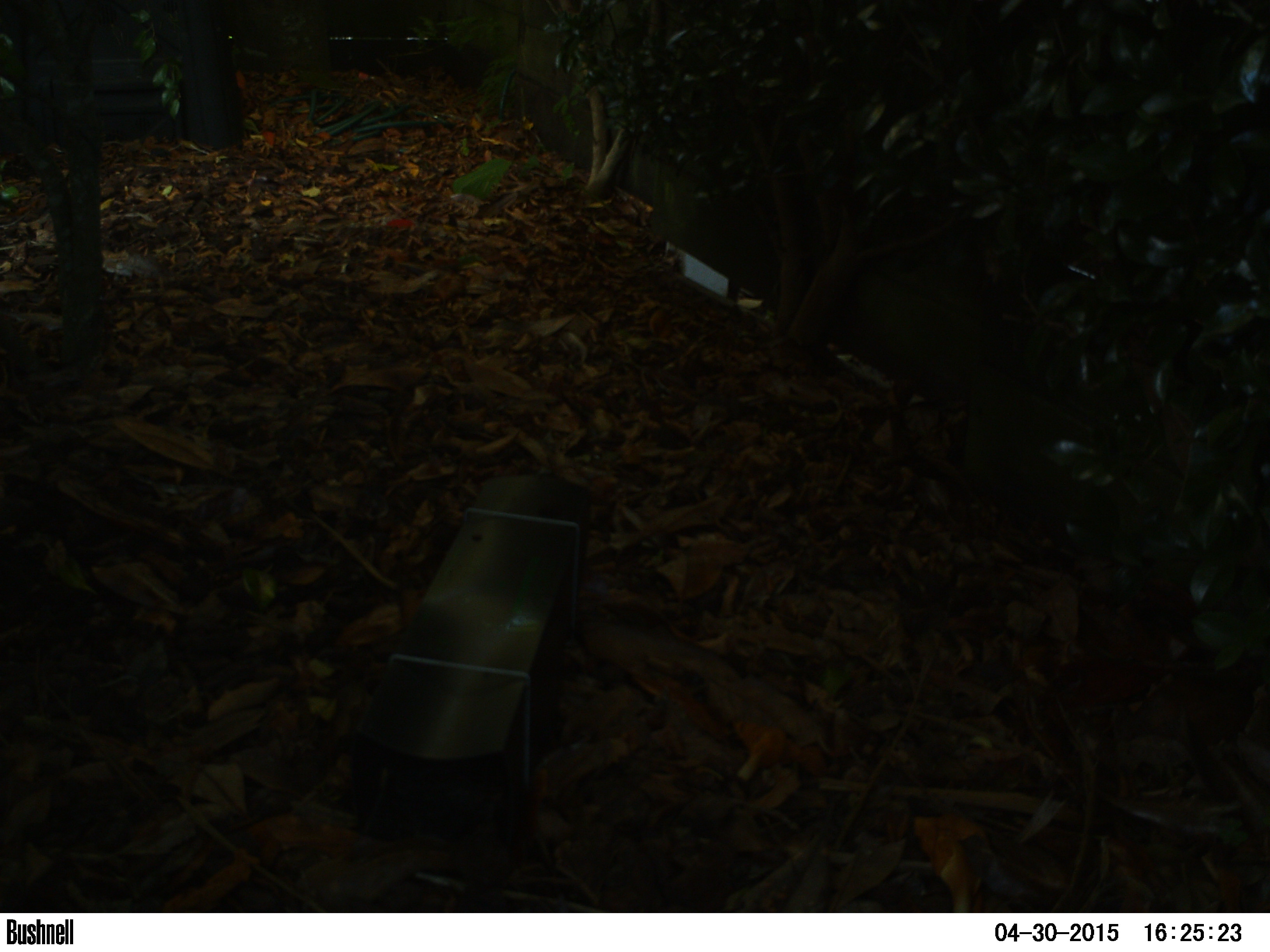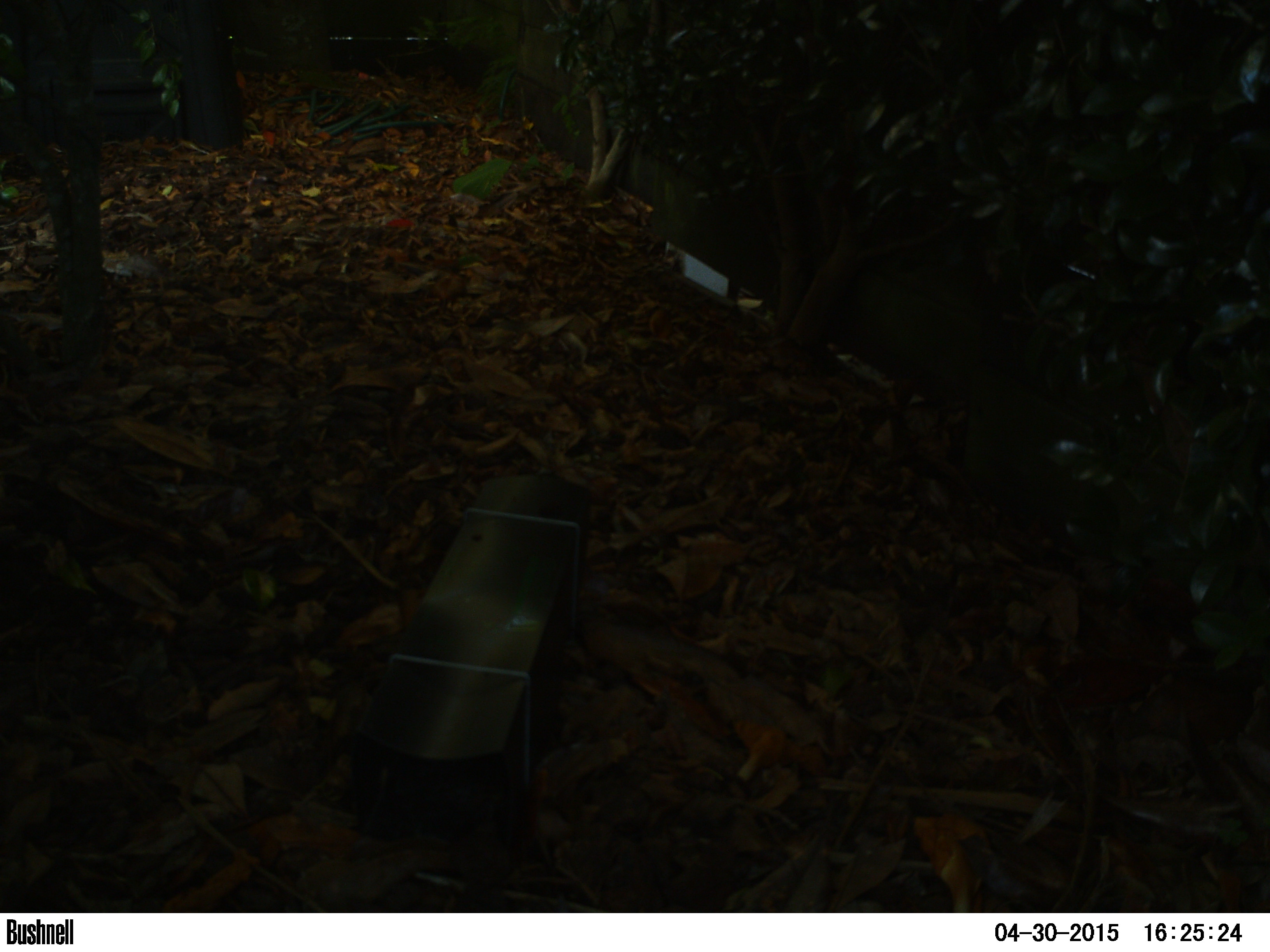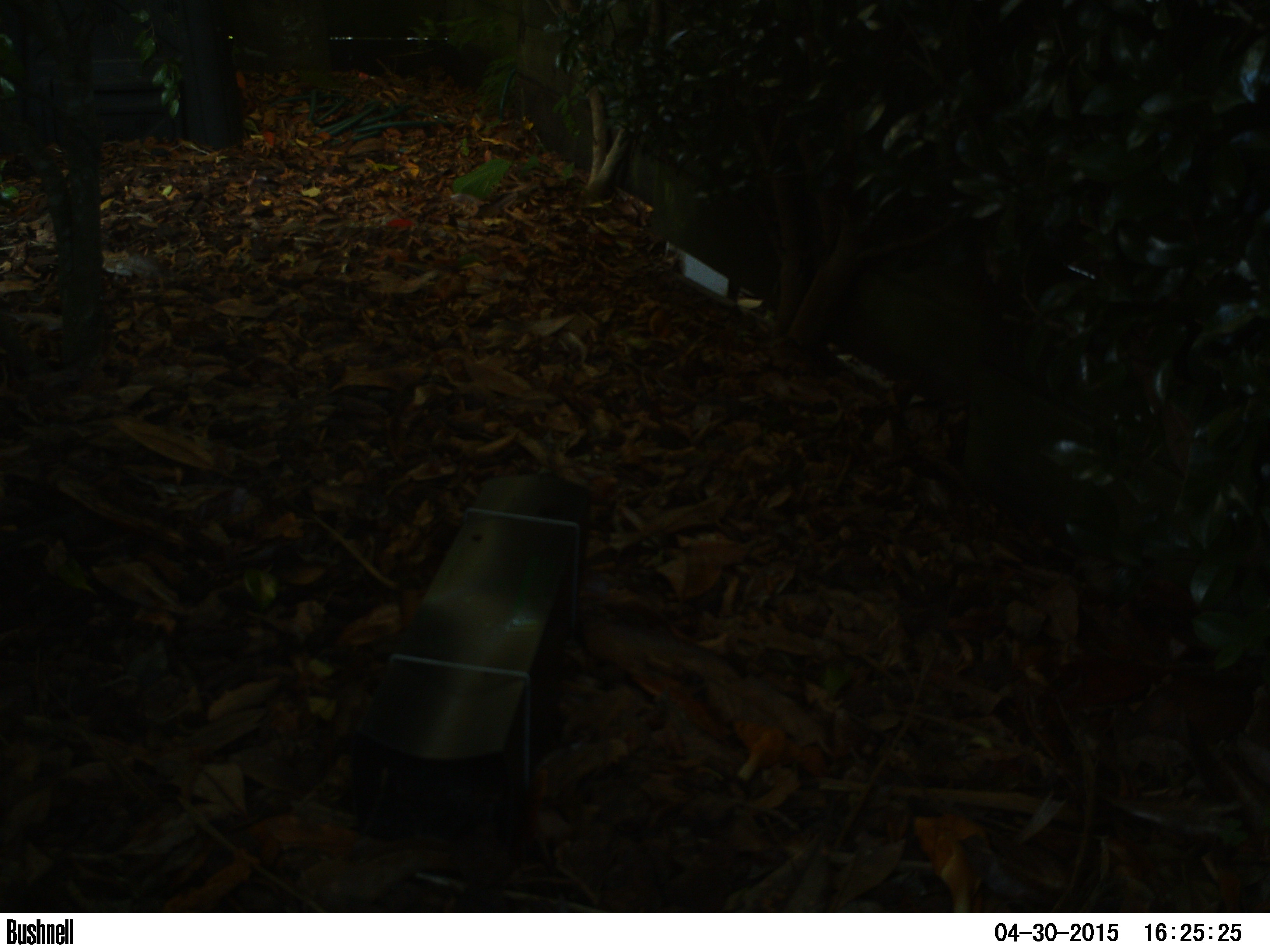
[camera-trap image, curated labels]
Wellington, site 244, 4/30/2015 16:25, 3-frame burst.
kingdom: Animalia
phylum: Chordata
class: Aves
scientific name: Aves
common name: bird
Bird (Aves).